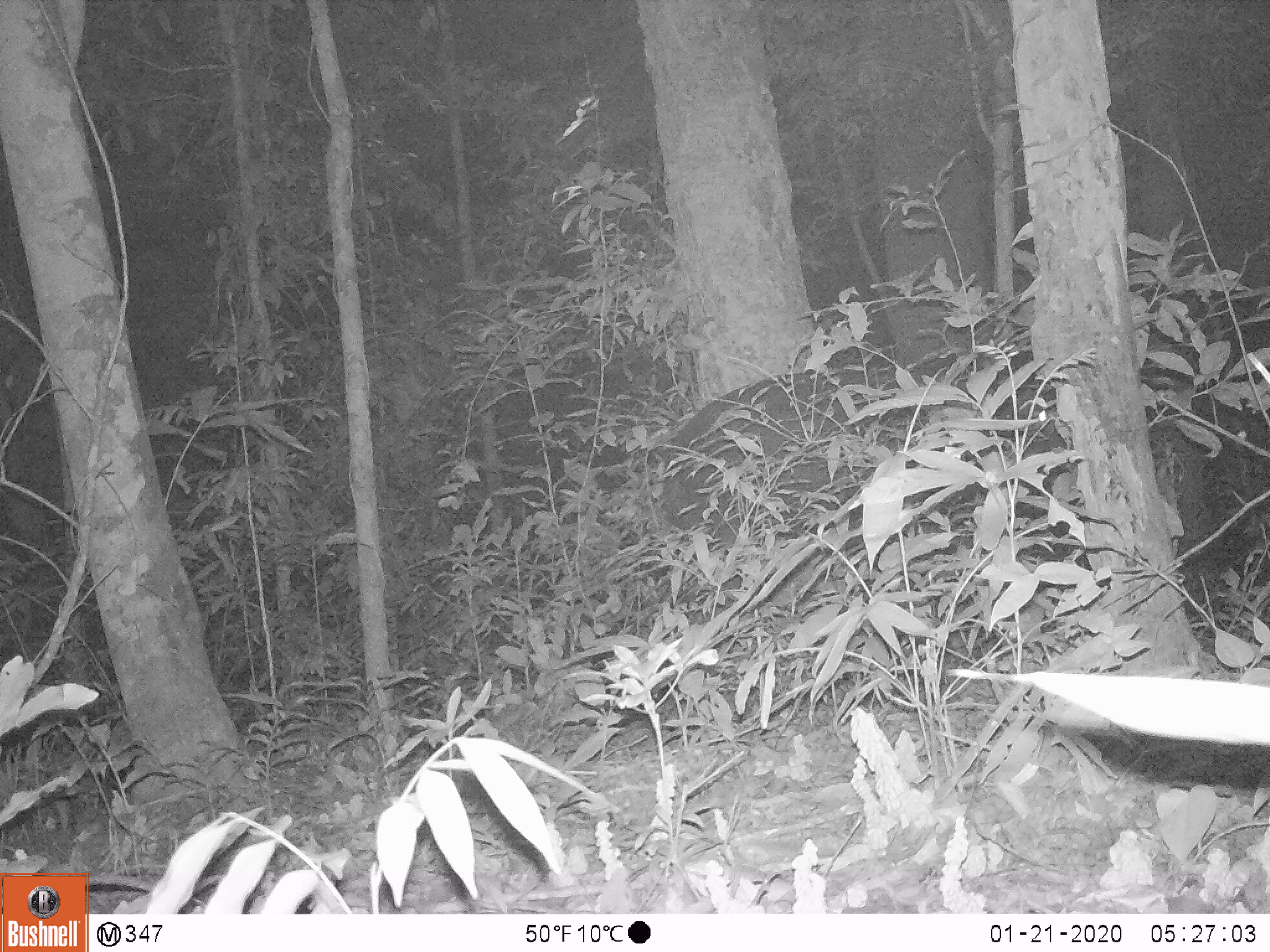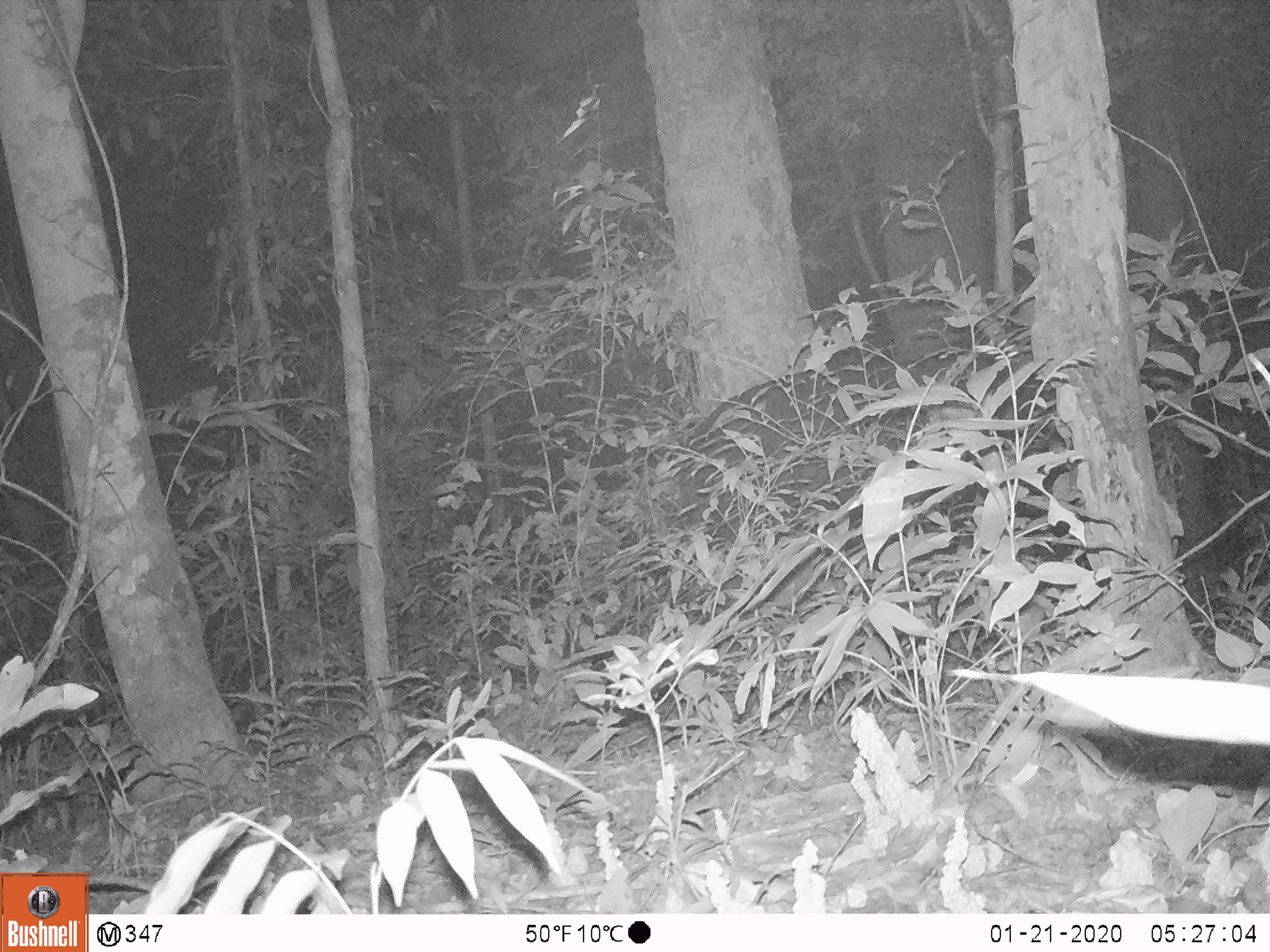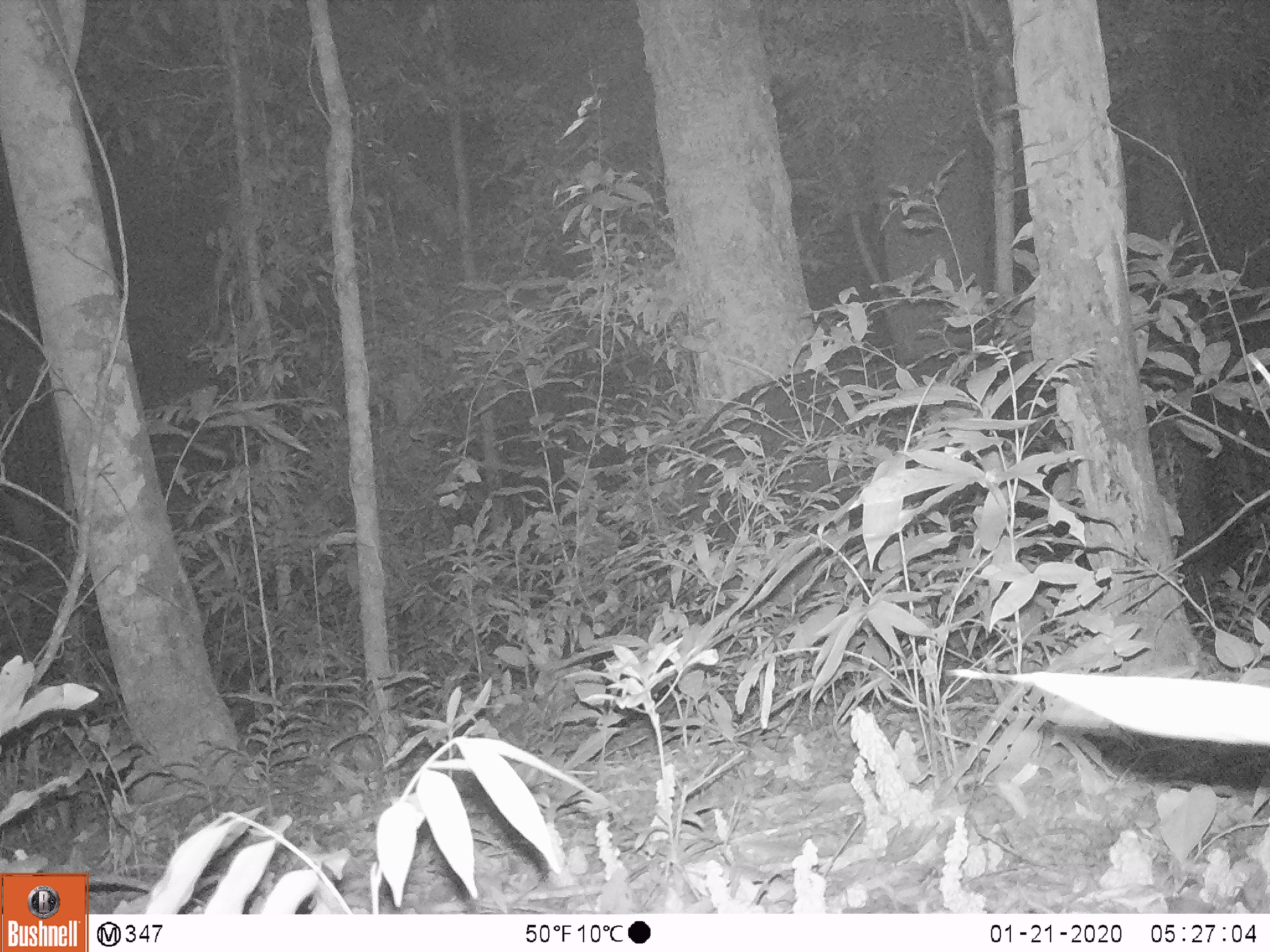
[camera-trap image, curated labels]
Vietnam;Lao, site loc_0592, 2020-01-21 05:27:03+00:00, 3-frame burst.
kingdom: Animalia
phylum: Chordata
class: Mammalia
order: Artiodactyla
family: Bovidae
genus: Capricornis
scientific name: Capricornis sumatraensis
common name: chinese serow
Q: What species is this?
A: Chinese serow (Capricornis sumatraensis).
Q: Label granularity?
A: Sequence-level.